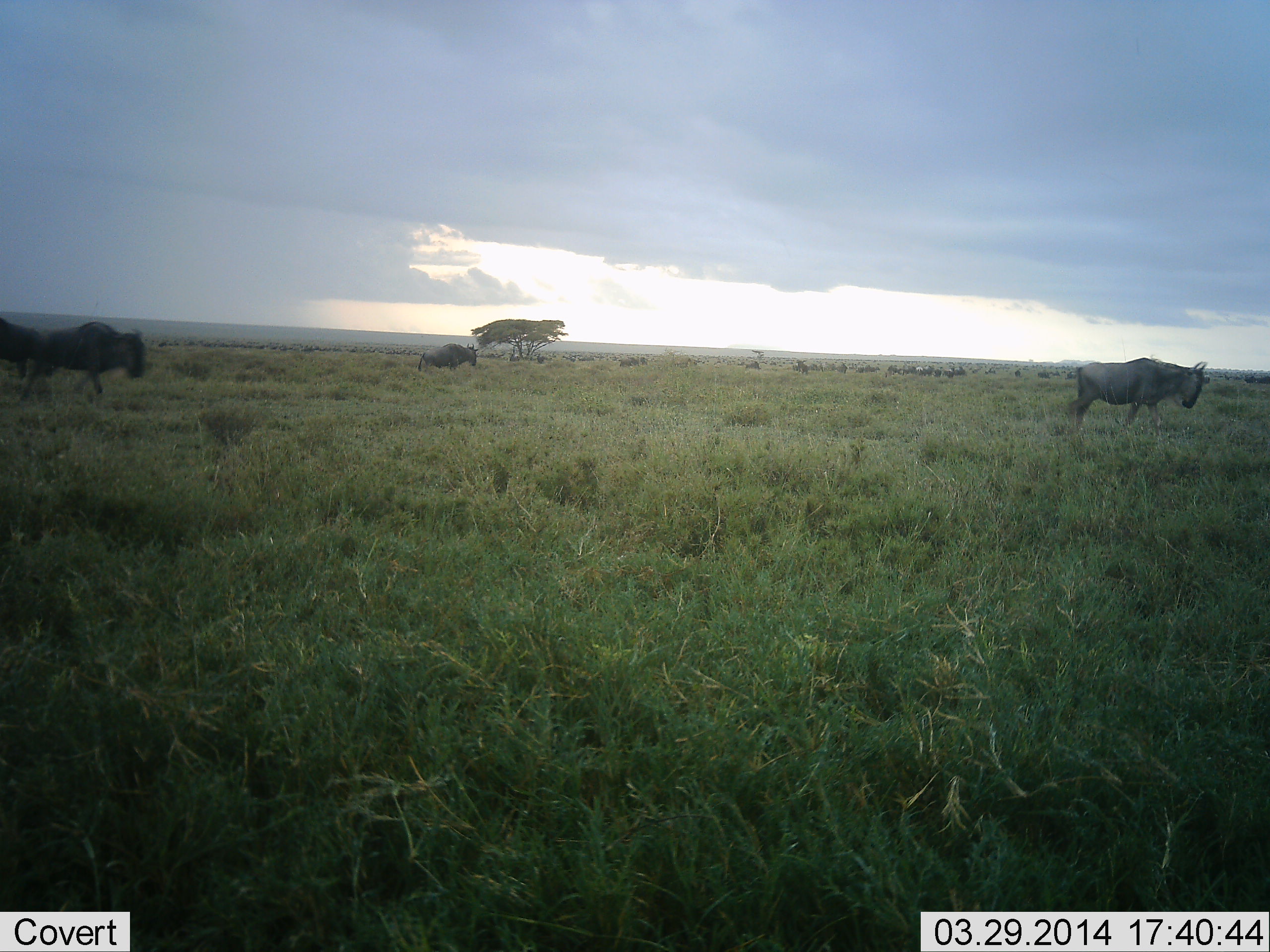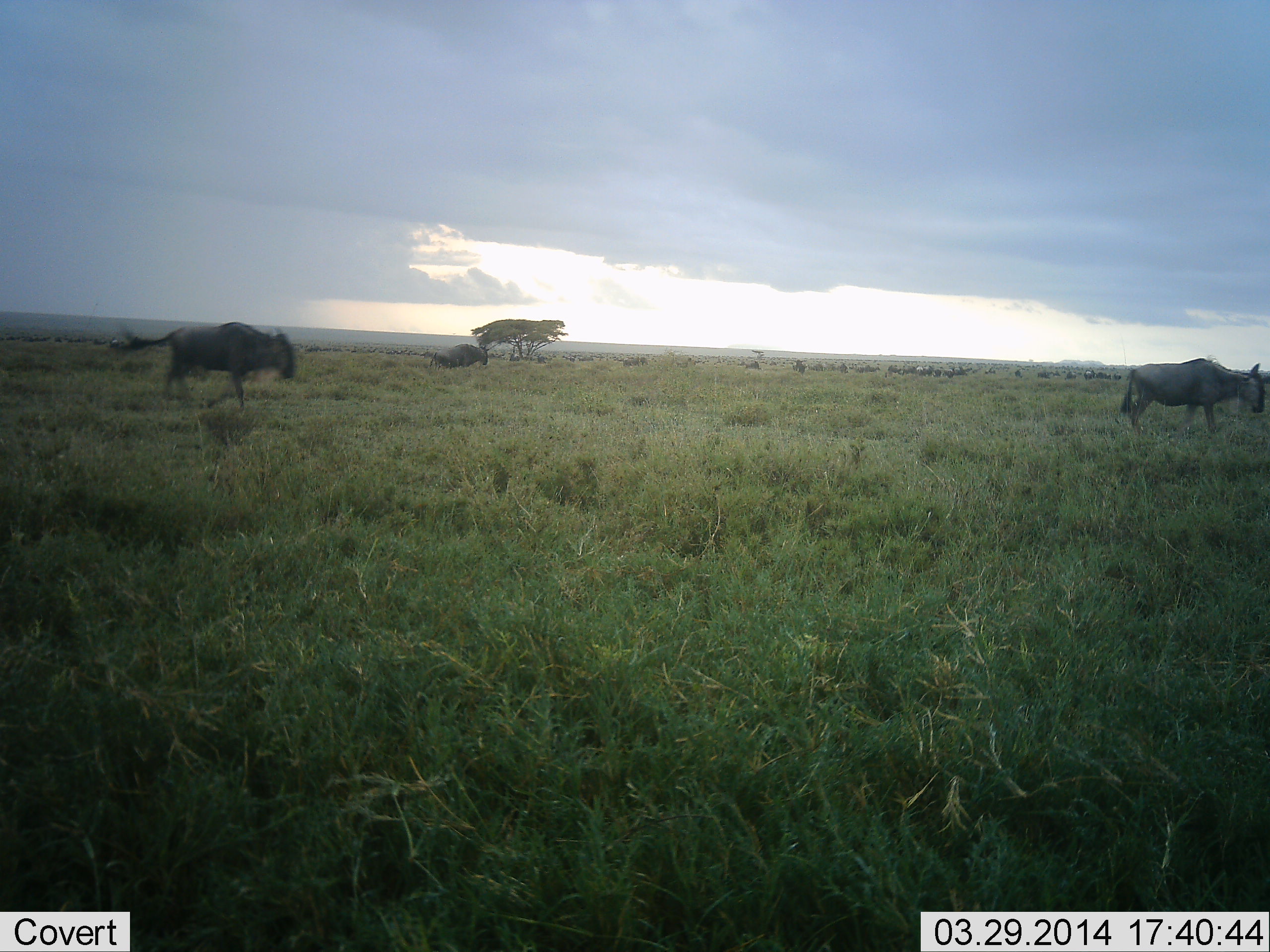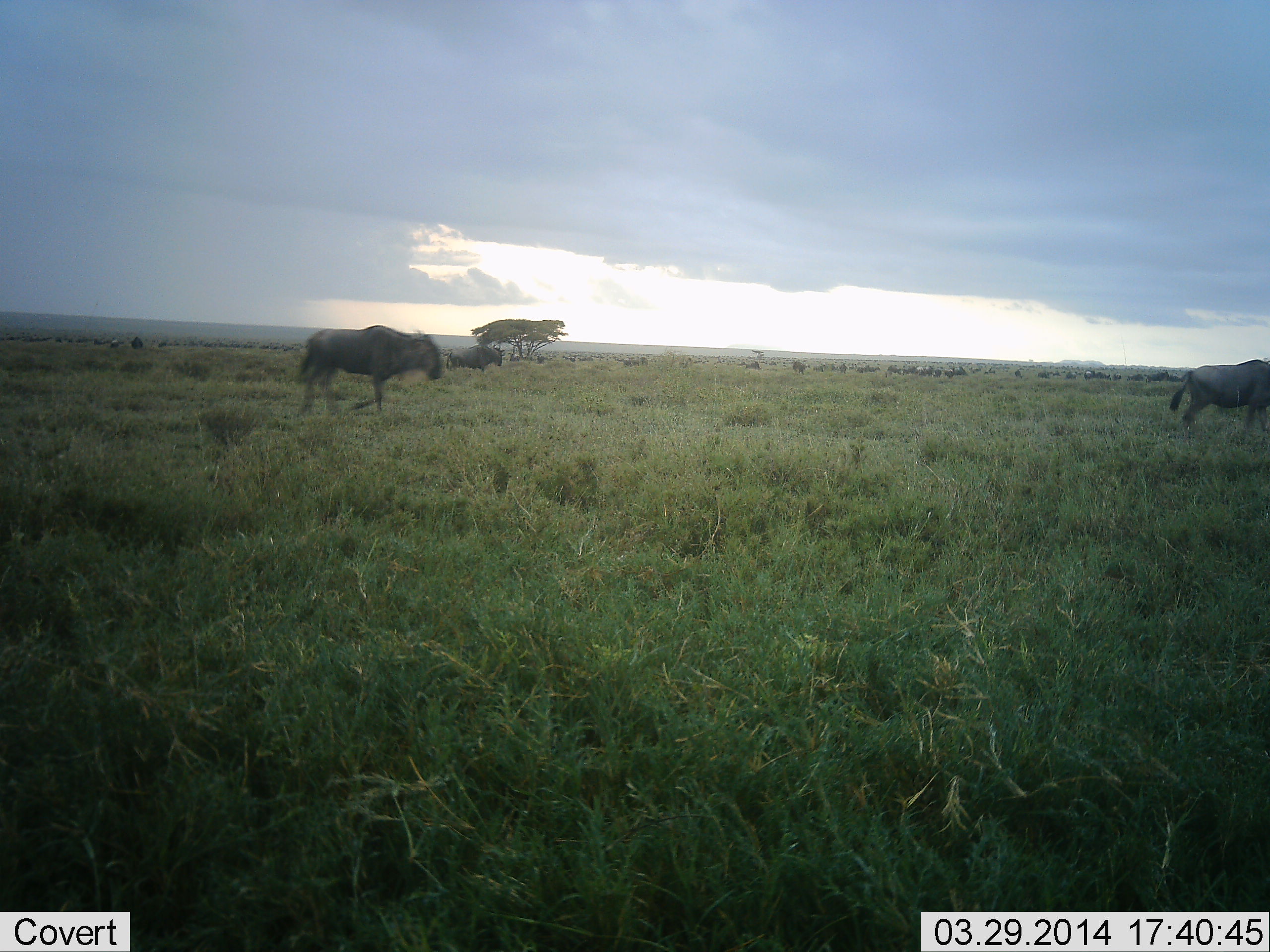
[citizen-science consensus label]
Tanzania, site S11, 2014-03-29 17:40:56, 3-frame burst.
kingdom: Animalia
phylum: Chordata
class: Mammalia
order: Artiodactyla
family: Bovidae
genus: Connochaetes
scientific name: Connochaetes taurinus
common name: blue wildebeest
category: wildebeest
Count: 11-50.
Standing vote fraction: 20%.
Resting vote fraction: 0%.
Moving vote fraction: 100%.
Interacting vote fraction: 0%.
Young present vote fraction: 0%.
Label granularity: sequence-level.